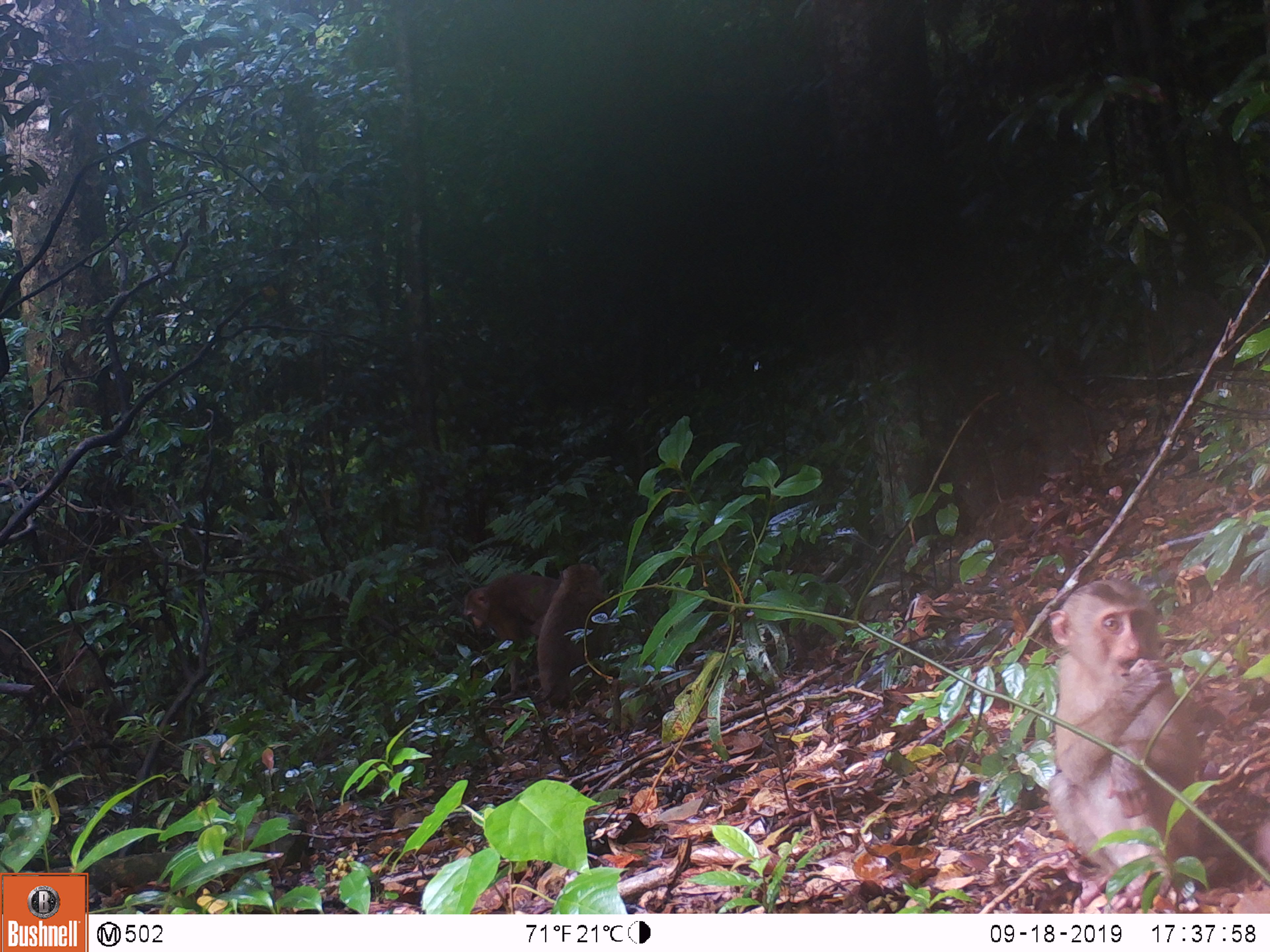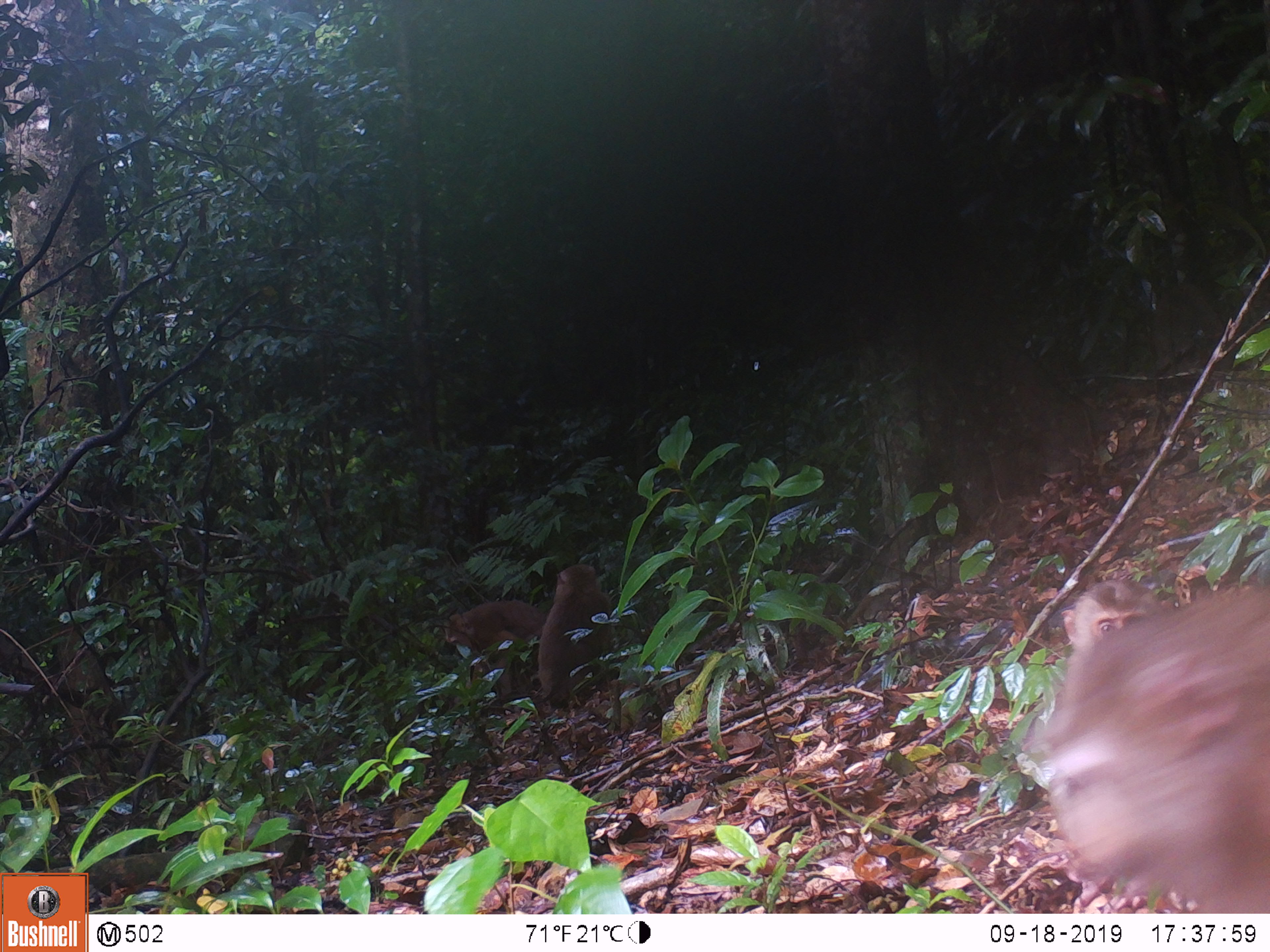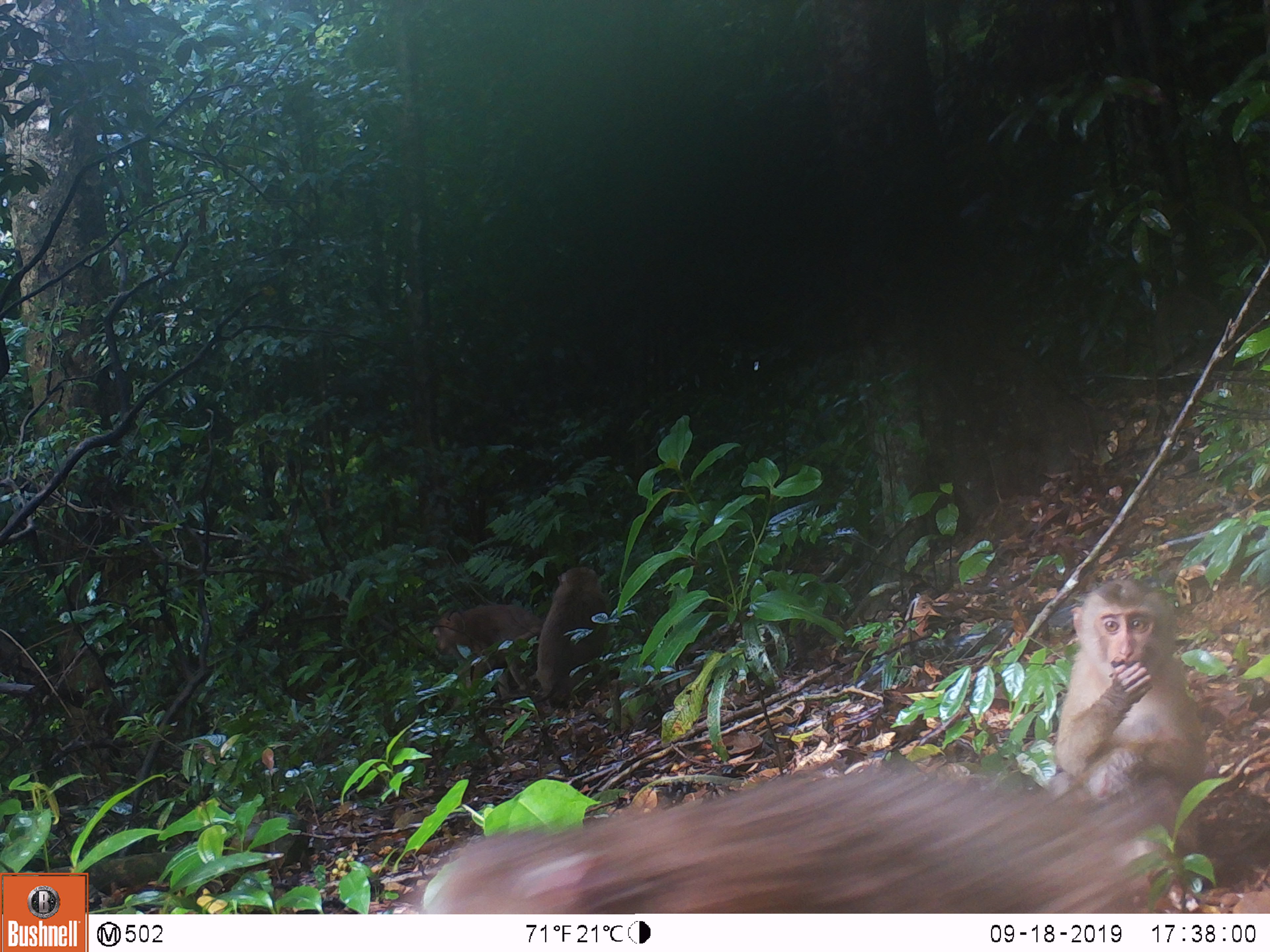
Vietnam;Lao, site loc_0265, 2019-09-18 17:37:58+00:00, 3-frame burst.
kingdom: Animalia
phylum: Chordata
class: Mammalia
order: Primates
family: Cercopithecidae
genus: Macaca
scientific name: Macaca nemestrina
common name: pig-tailed macaque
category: pig tailed macaque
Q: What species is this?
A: Pig tailed macaque (pig-tailed macaque) (Macaca nemestrina).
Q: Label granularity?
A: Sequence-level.